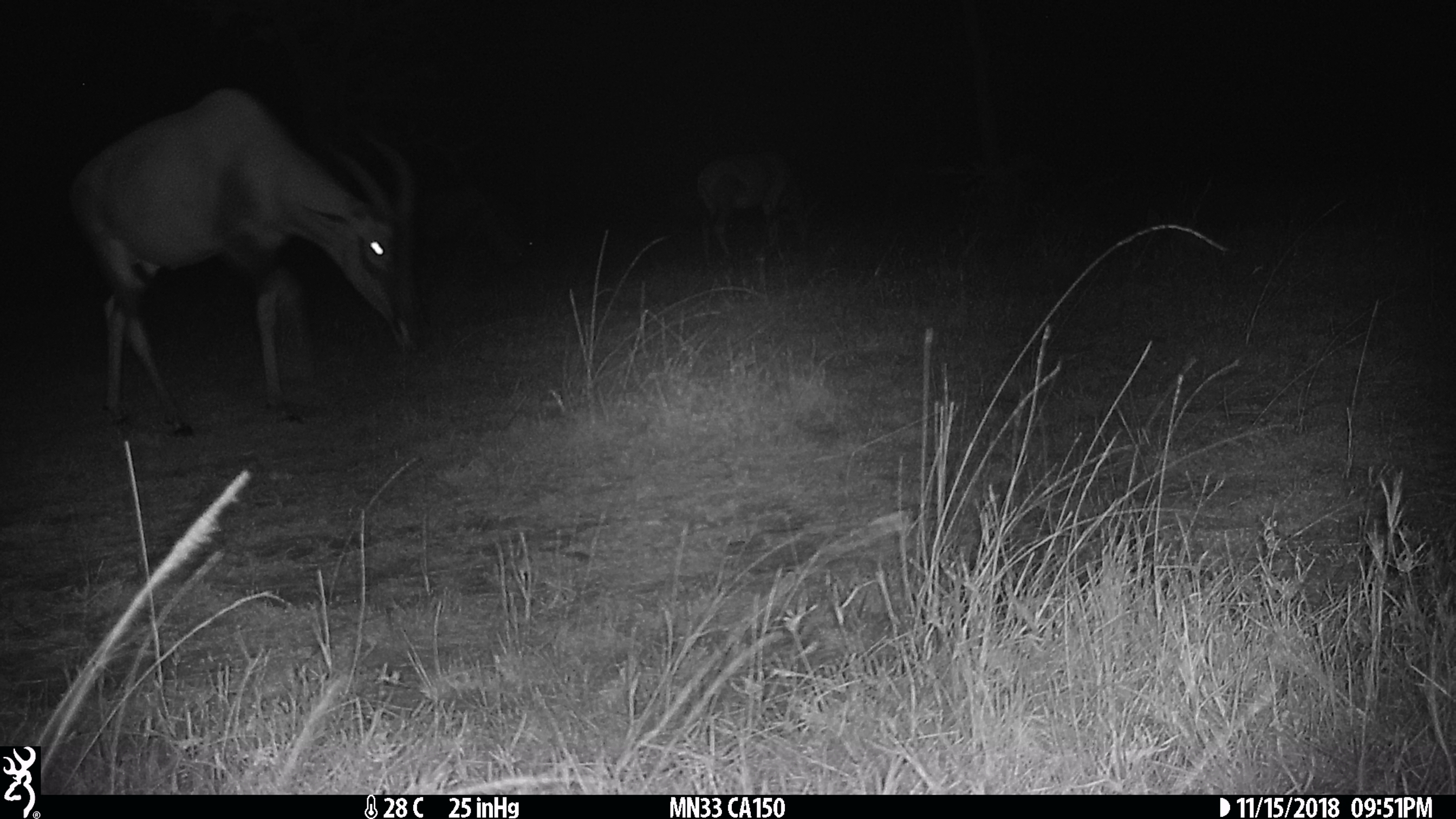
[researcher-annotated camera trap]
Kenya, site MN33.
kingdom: Animalia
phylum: Chordata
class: Mammalia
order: Artiodactyla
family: Bovidae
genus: Damaliscus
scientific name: Damaliscus lunatus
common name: topi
Topi (Damaliscus lunatus).